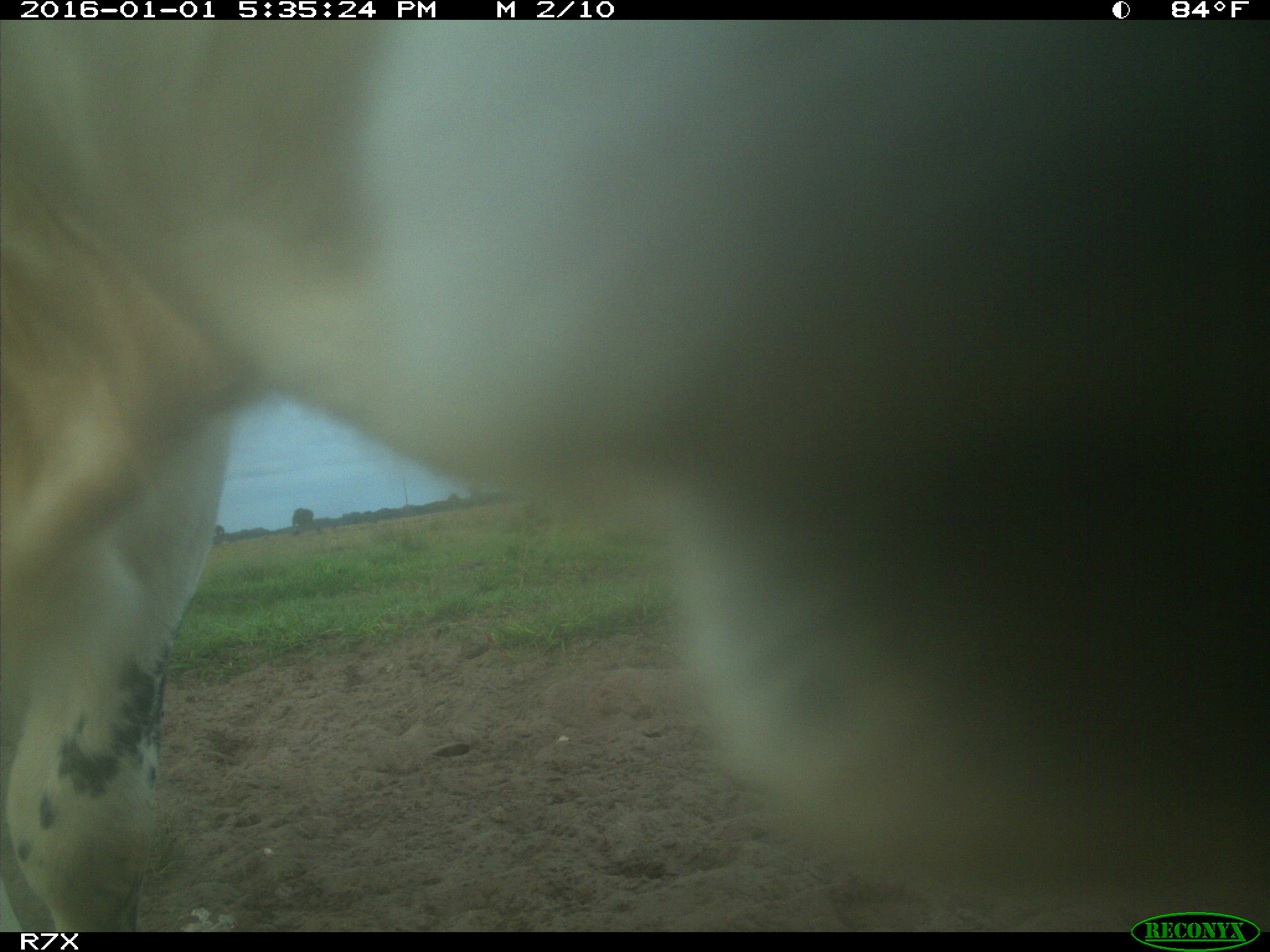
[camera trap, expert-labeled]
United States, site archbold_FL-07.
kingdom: Animalia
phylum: Chordata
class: Mammalia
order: Artiodactyla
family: Bovidae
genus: Bos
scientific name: Bos taurus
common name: domestic cow